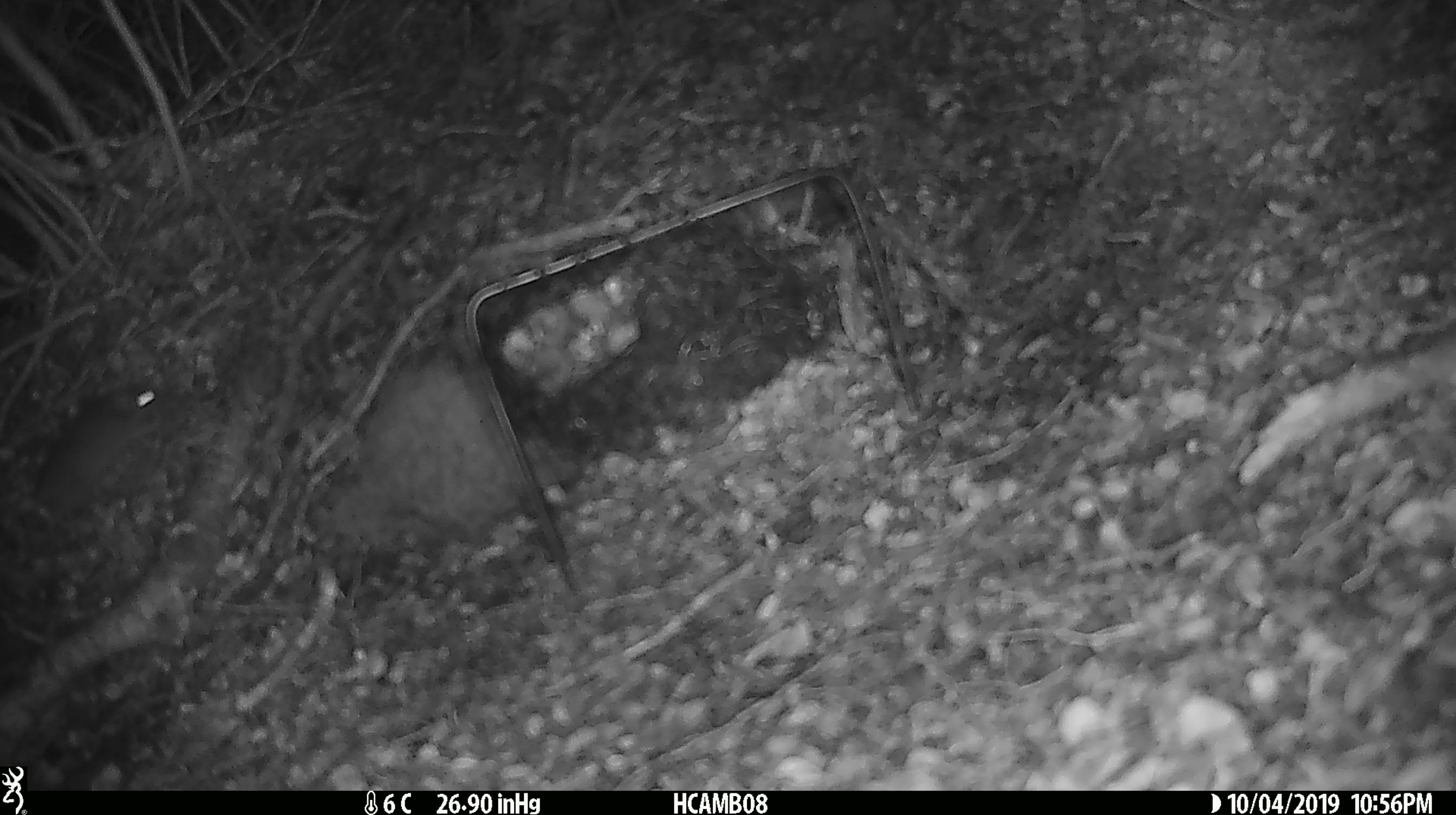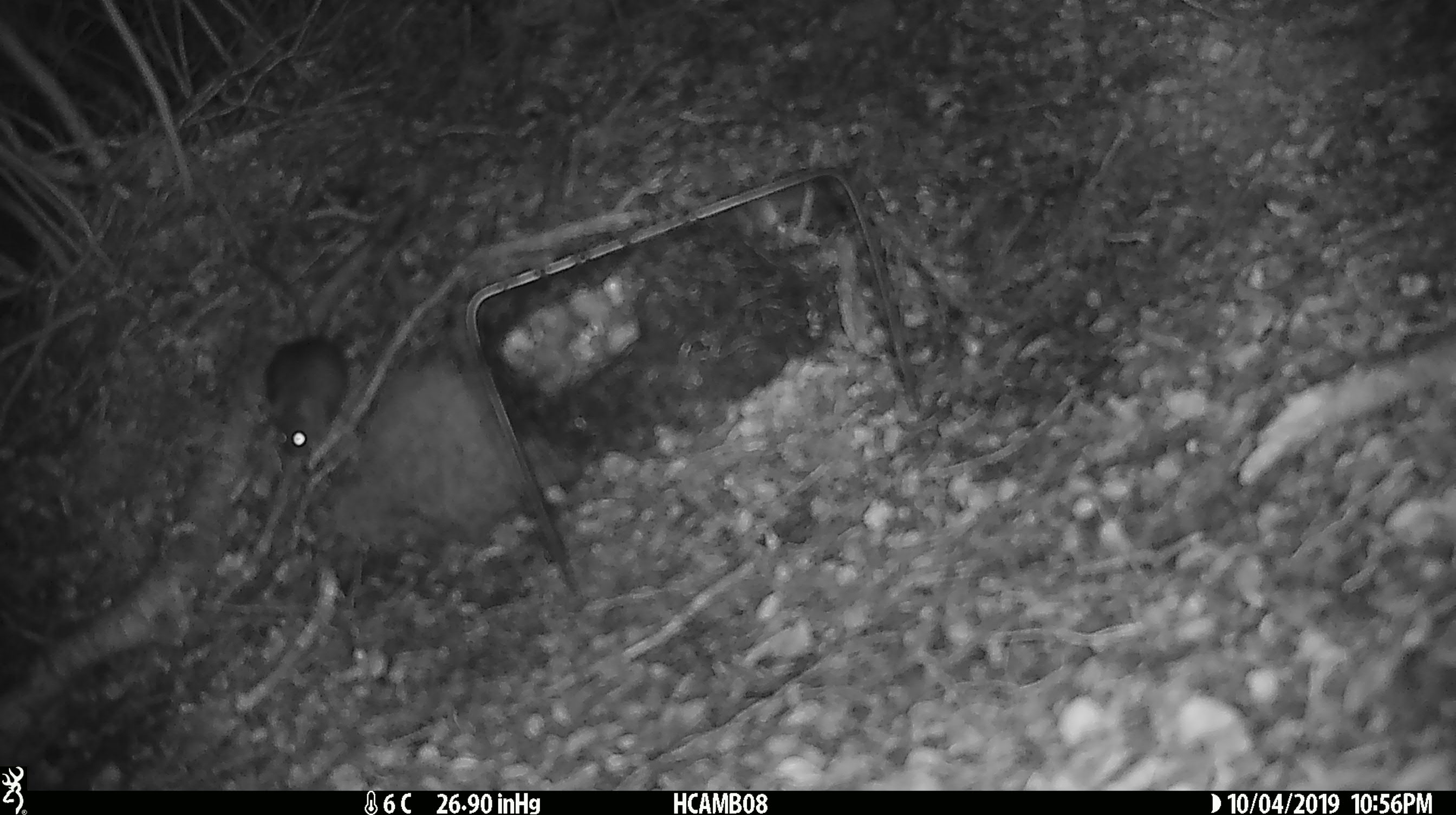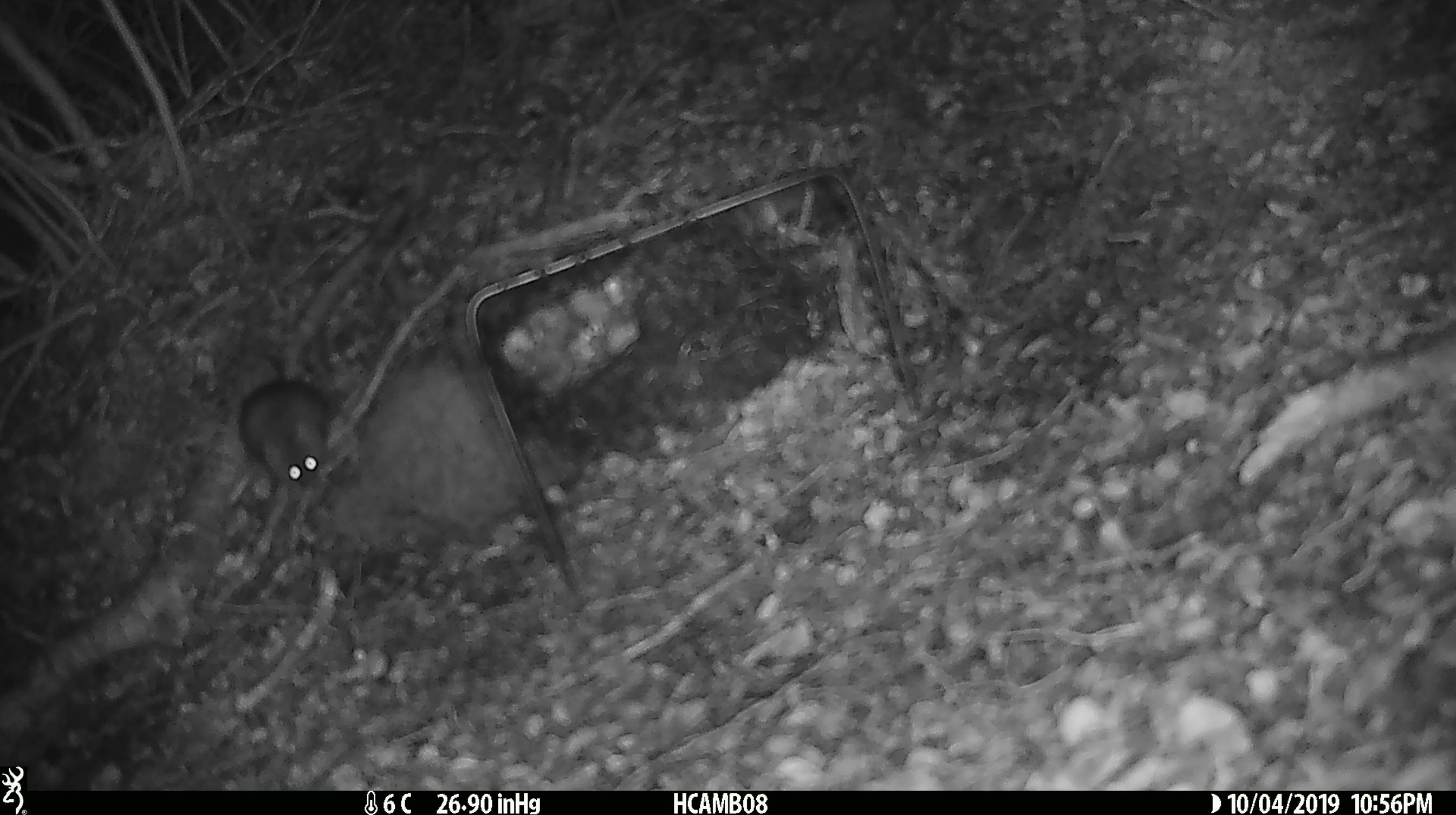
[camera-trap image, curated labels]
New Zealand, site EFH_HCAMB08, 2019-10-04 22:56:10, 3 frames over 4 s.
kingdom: Animalia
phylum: Chordata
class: Mammalia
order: Rodentia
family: Muridae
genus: Mus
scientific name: Mus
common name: mouse